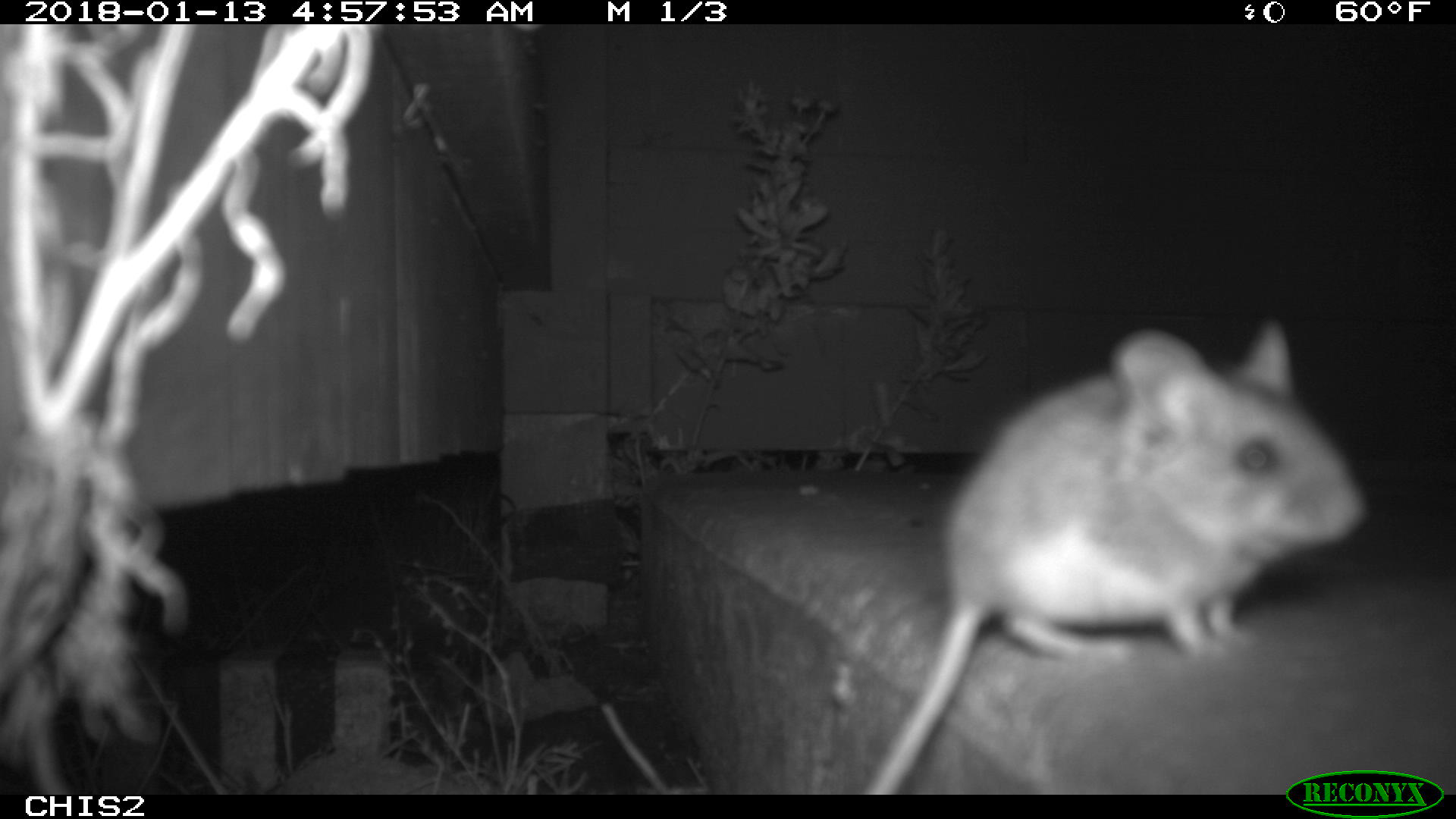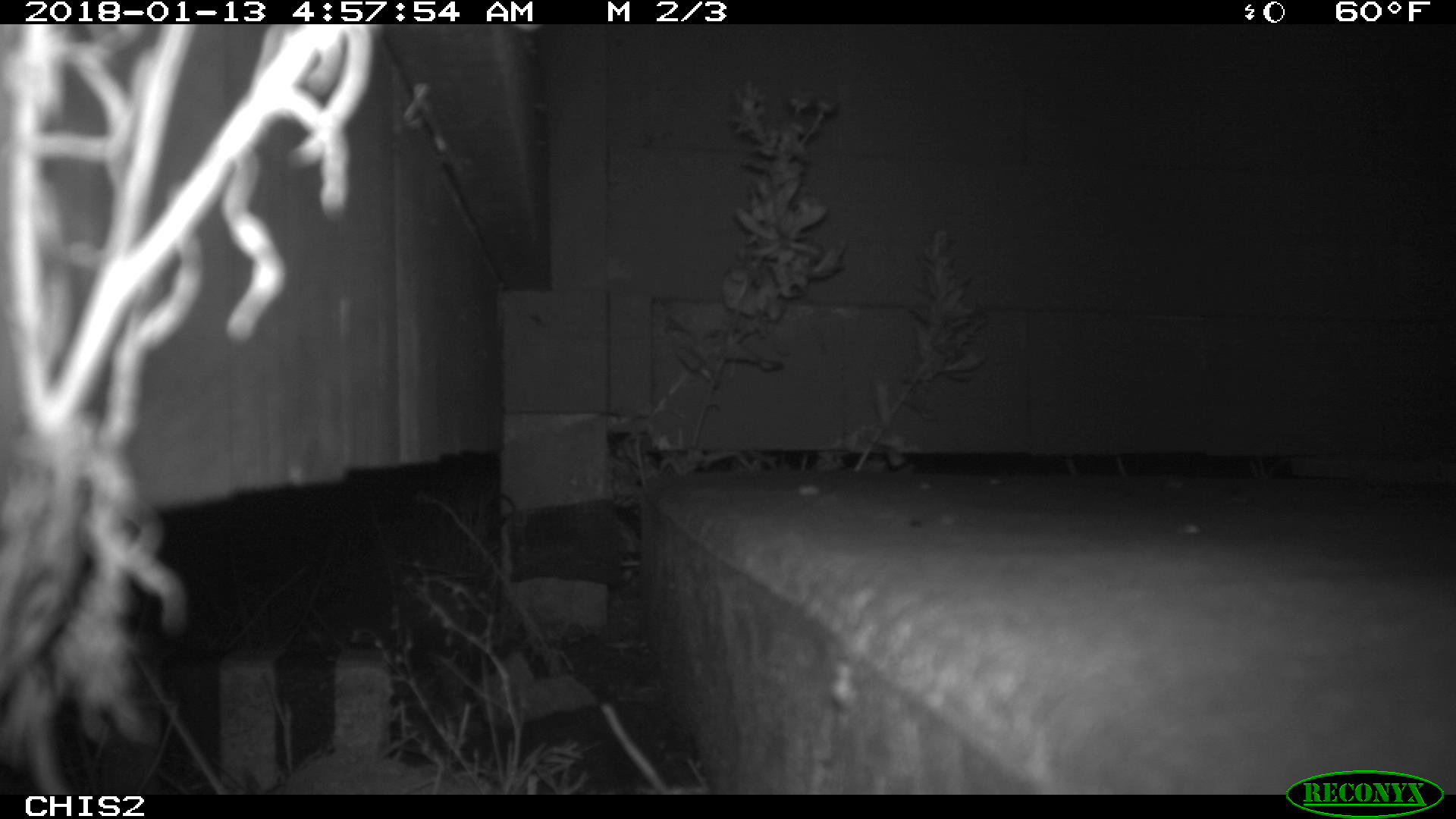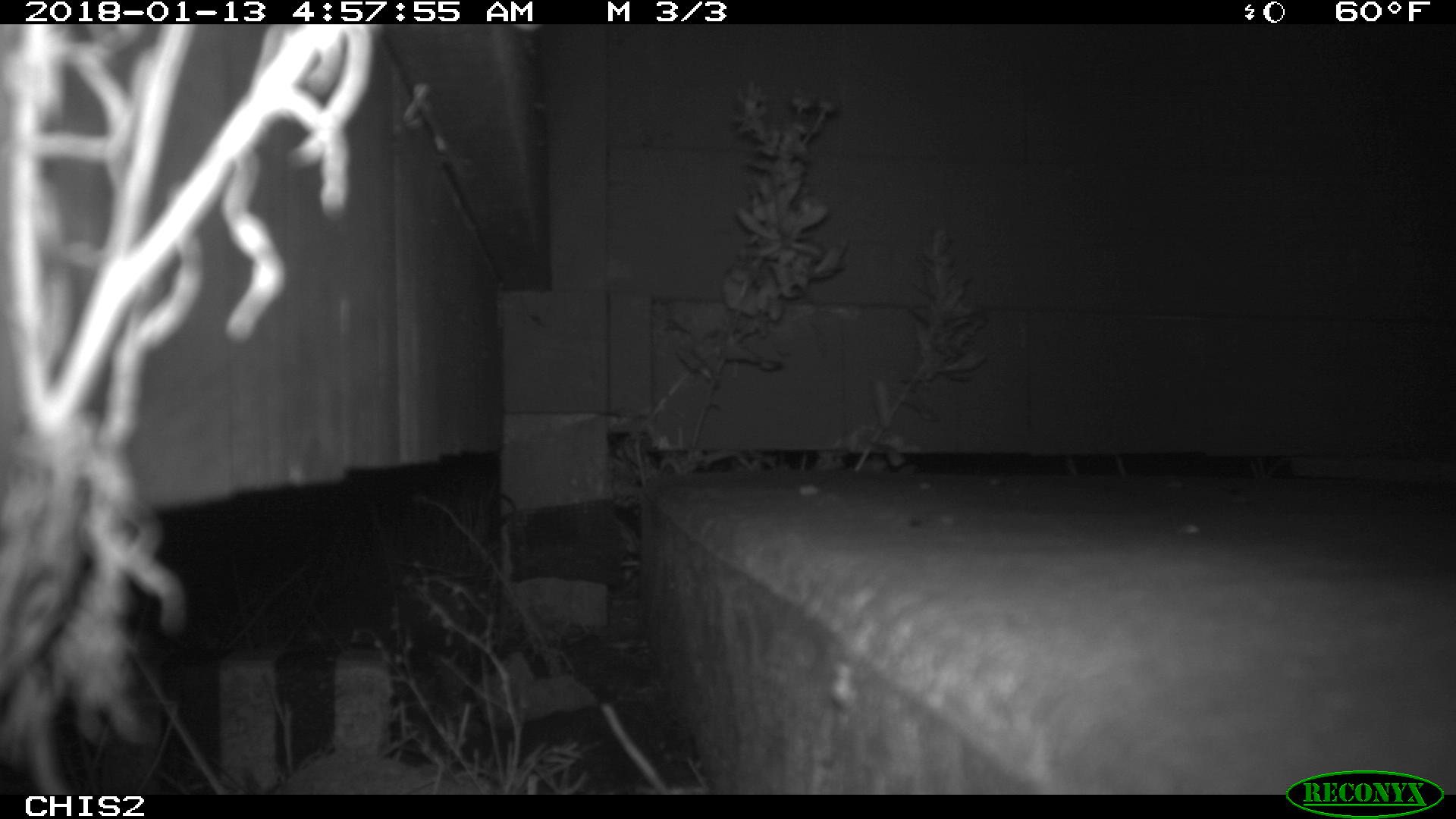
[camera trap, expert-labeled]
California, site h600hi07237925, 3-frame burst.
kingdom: Animalia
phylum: Chordata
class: Mammalia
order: Rodentia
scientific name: Rodentia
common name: rodent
Rodent (Rodentia).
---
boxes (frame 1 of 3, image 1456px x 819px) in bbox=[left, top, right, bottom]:
rodent: bbox=[866, 321, 1365, 795]